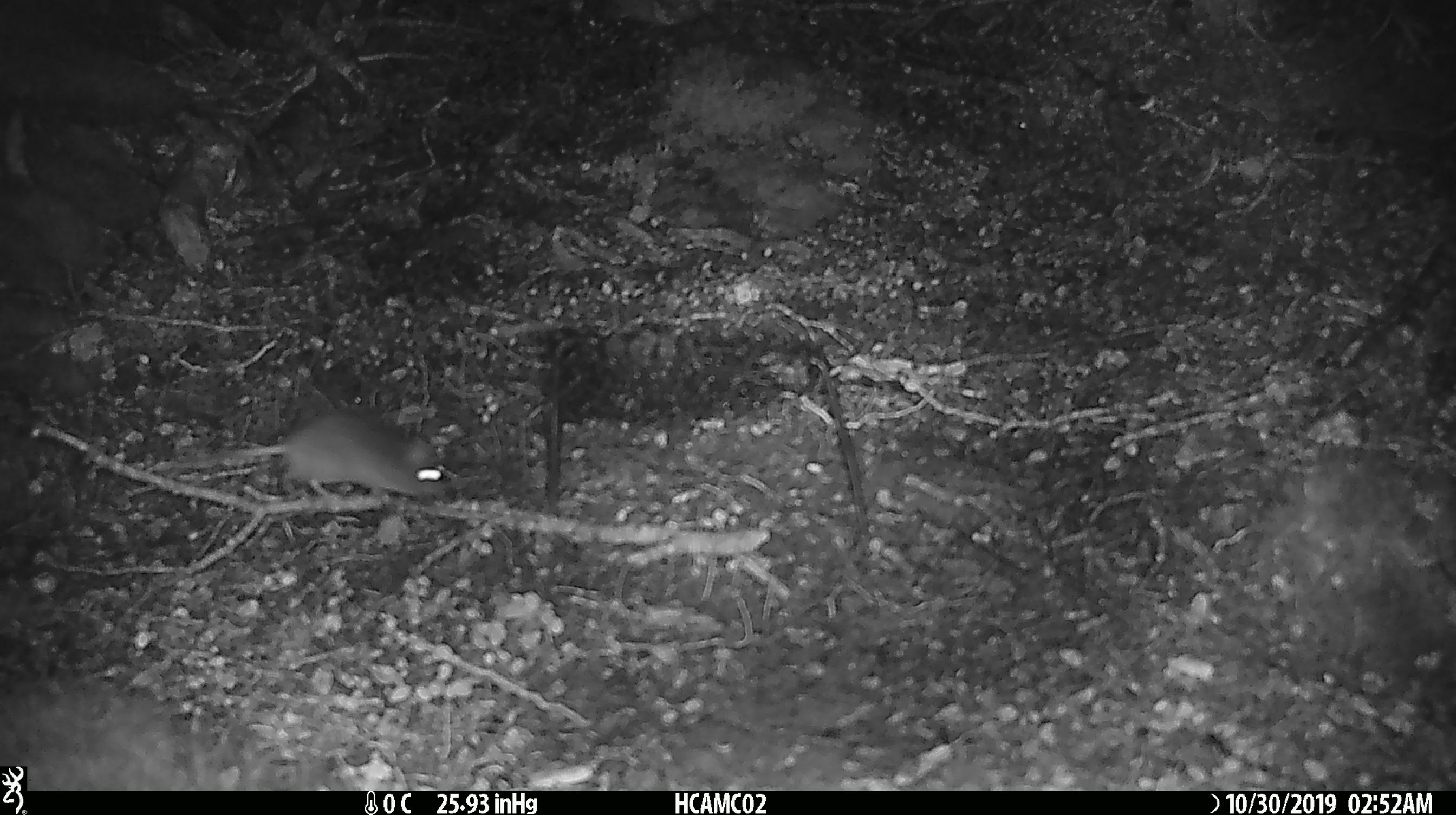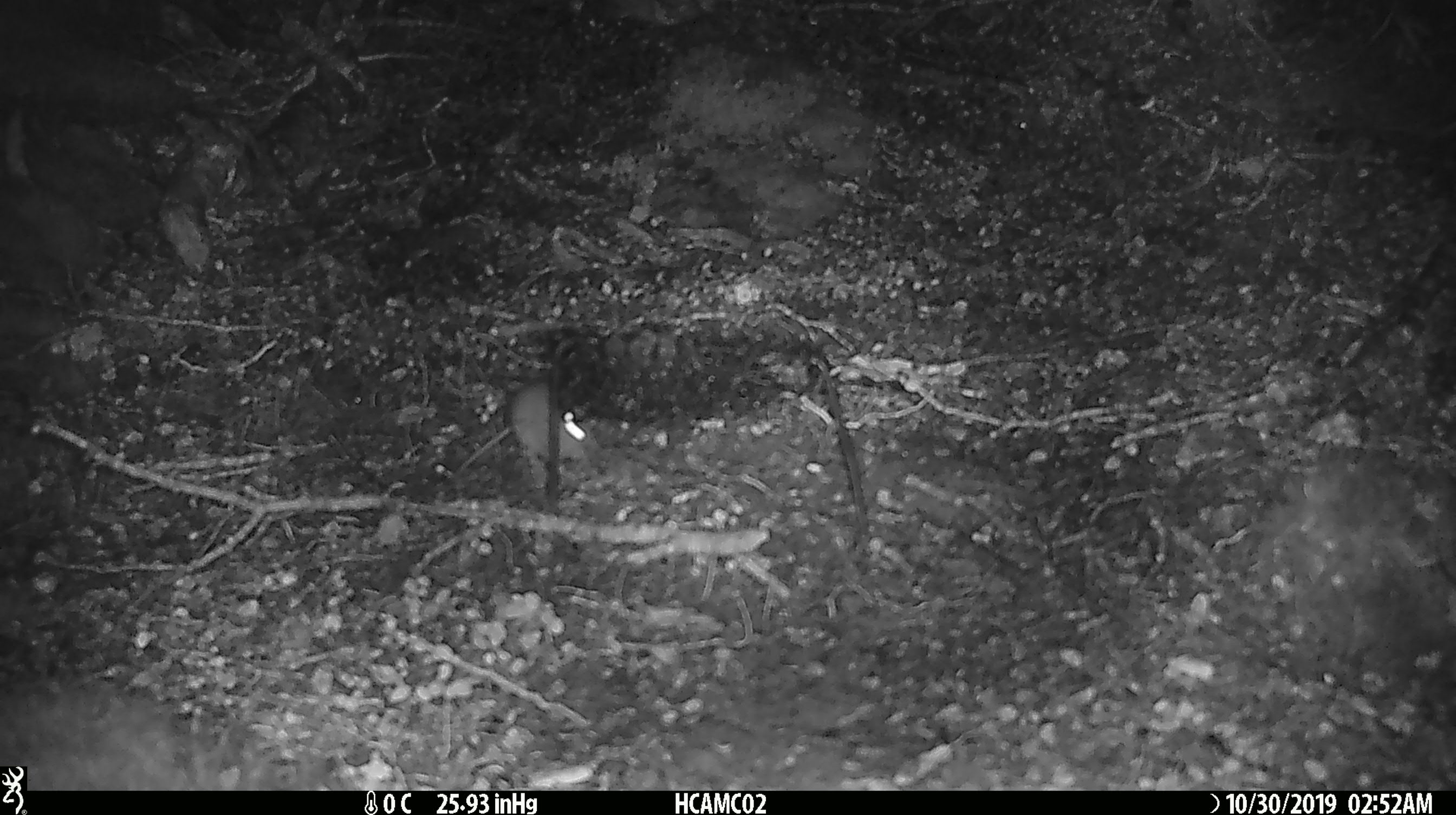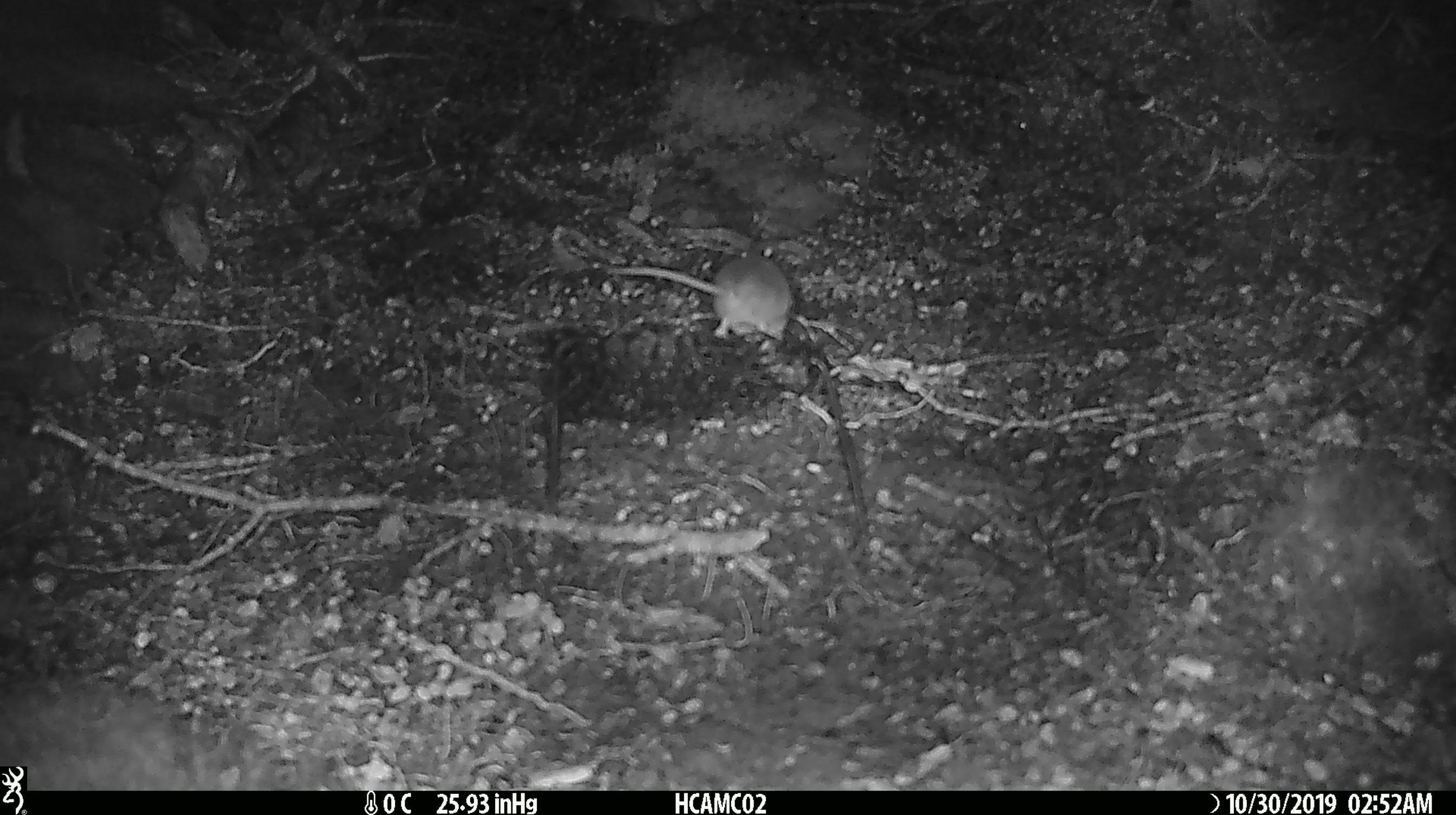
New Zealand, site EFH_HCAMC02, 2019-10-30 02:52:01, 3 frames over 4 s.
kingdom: Animalia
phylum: Chordata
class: Mammalia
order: Rodentia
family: Muridae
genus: Mus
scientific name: Mus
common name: mouse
Mouse (Mus).